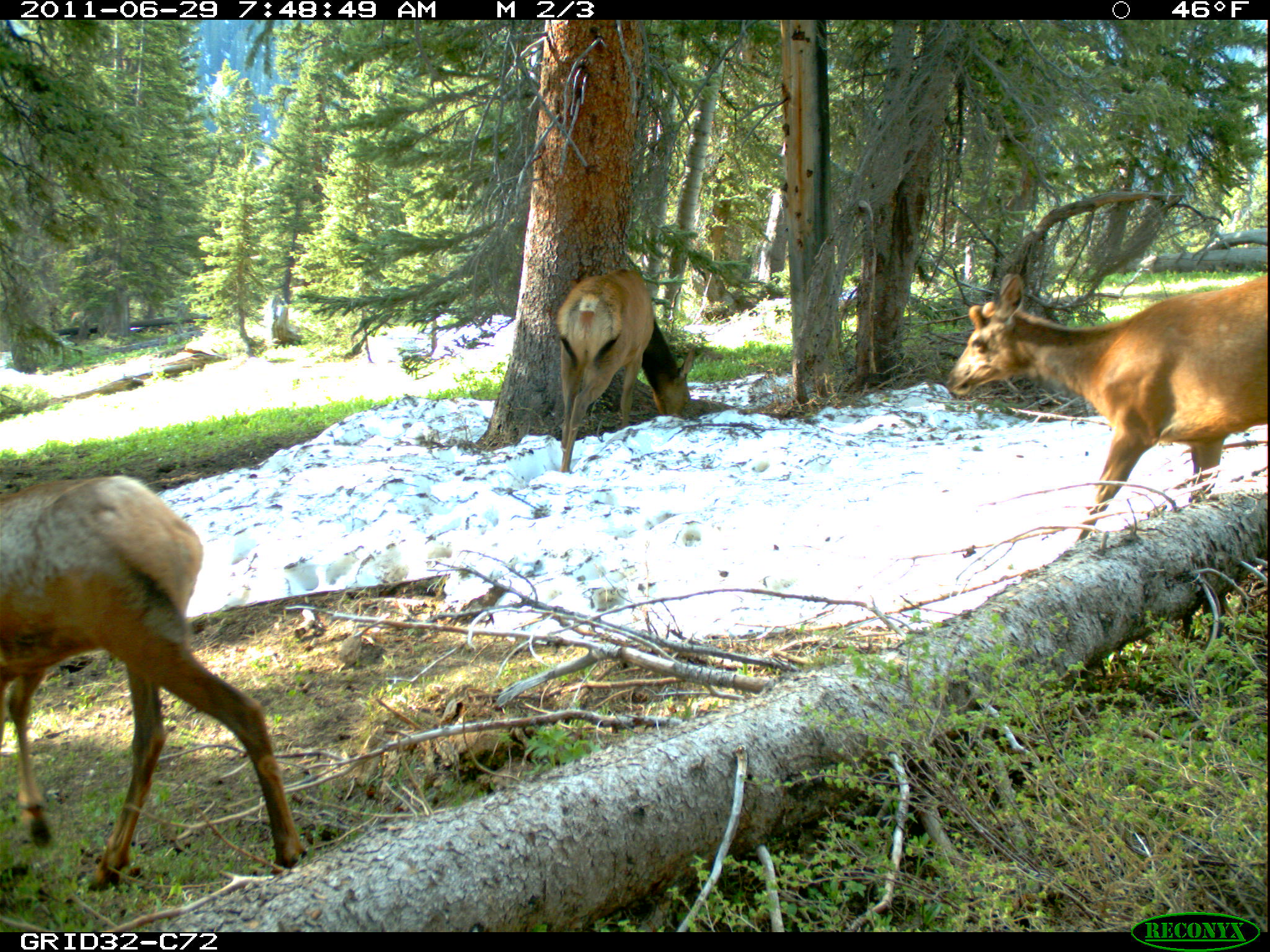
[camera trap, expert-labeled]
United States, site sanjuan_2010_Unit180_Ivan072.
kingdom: Animalia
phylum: Chordata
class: Mammalia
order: Artiodactyla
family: Cervidae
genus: Cervus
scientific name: Cervus elaphus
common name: red deer